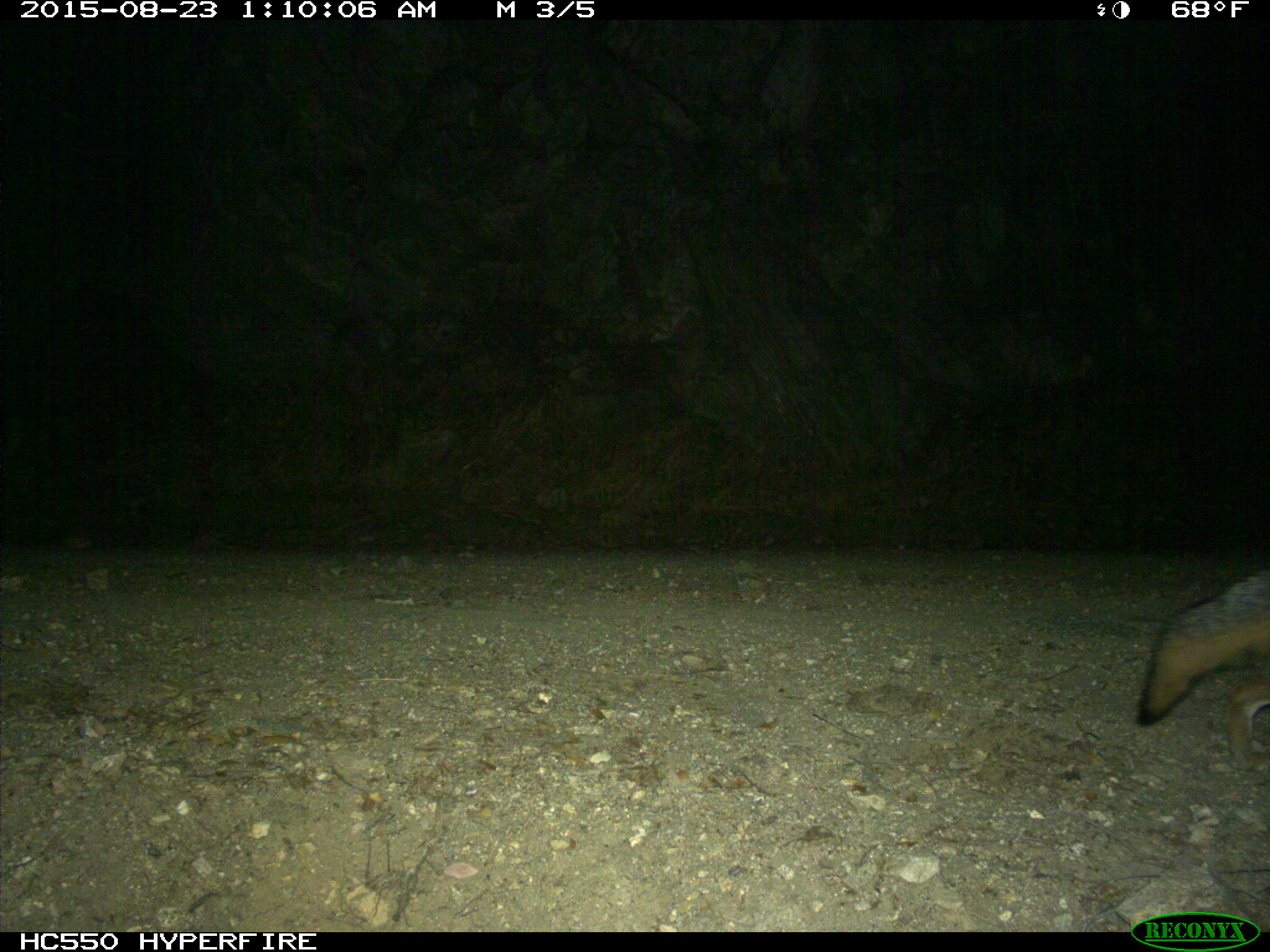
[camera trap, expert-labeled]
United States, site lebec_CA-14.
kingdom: Animalia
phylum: Chordata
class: Mammalia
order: Carnivora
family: Canidae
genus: Urocyon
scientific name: Urocyon cinereoargenteus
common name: gray fox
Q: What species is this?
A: Urocyon cinereoargenteus (gray fox).